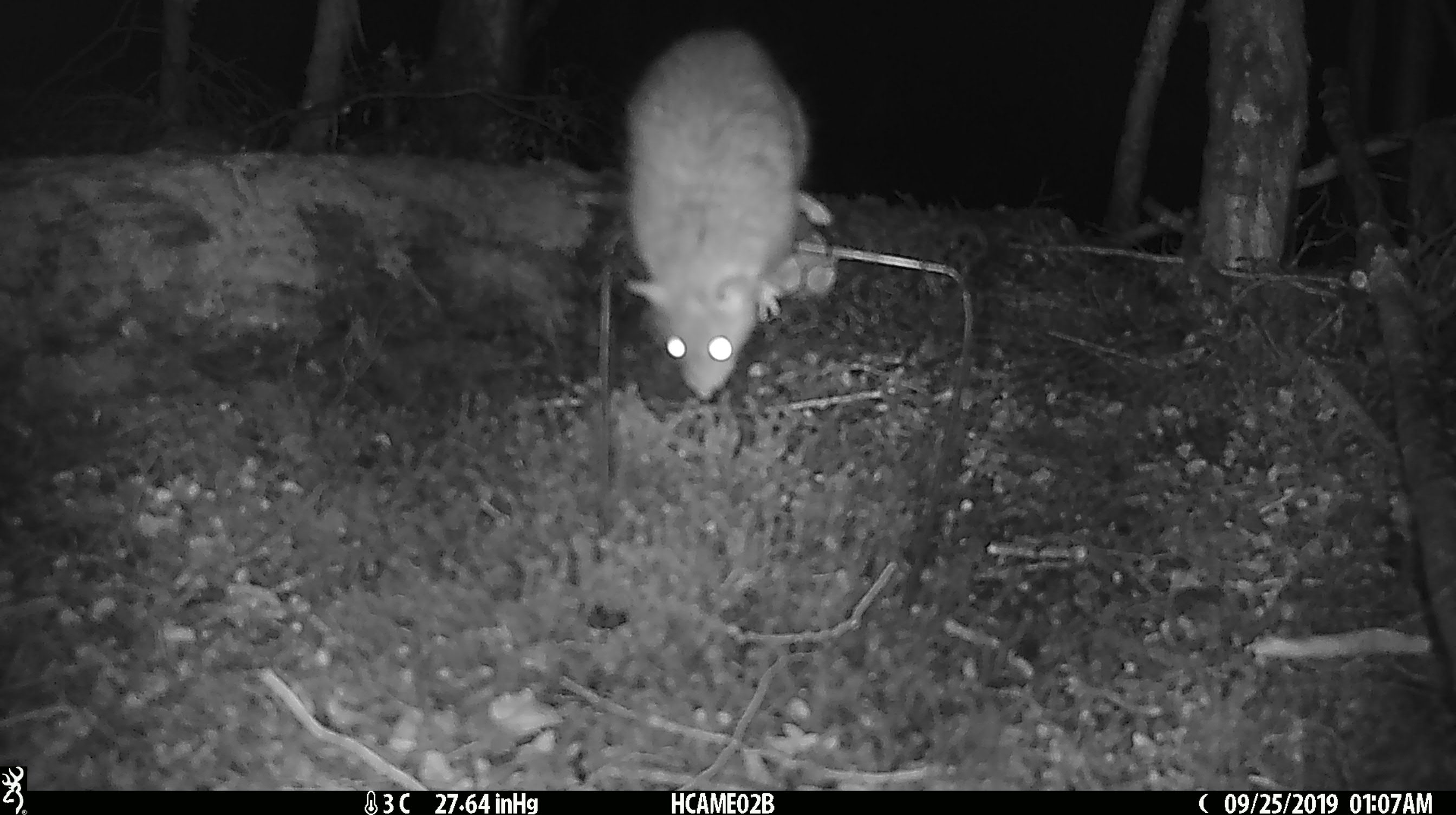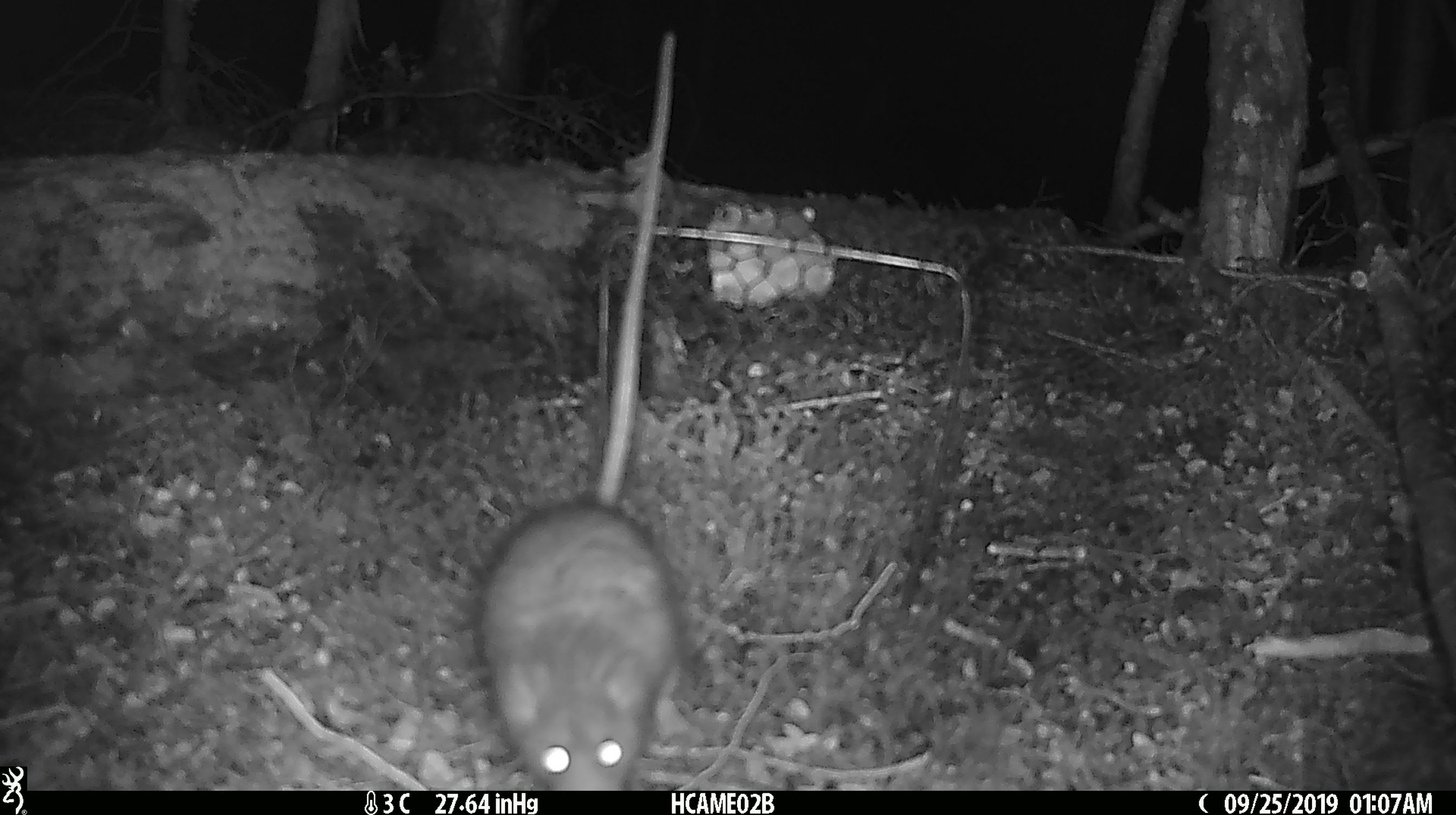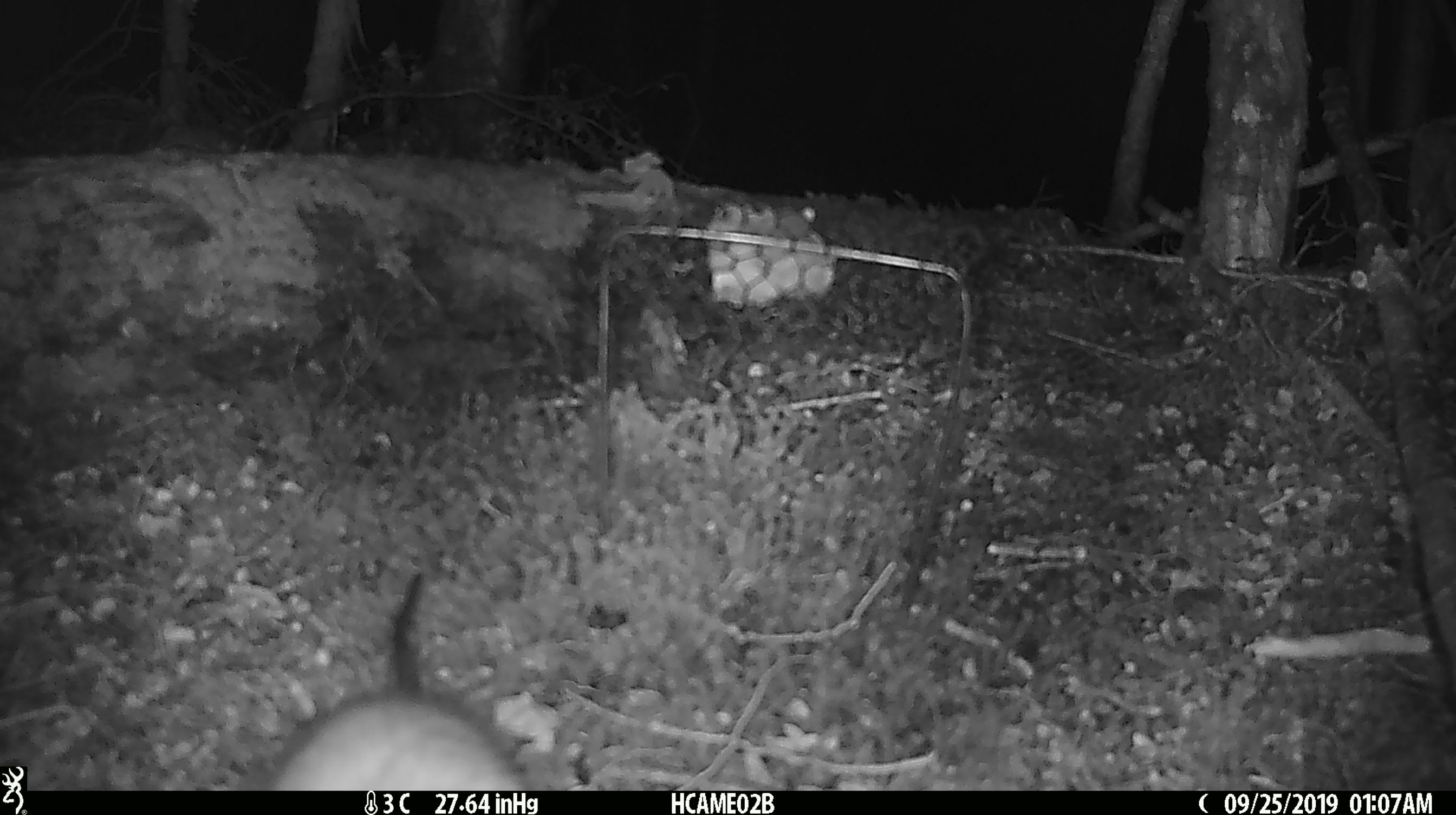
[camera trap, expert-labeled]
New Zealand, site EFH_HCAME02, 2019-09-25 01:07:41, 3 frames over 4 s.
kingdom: Animalia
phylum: Chordata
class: Mammalia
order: Rodentia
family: Muridae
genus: Rattus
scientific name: Rattus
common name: rat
Rat (Rattus).